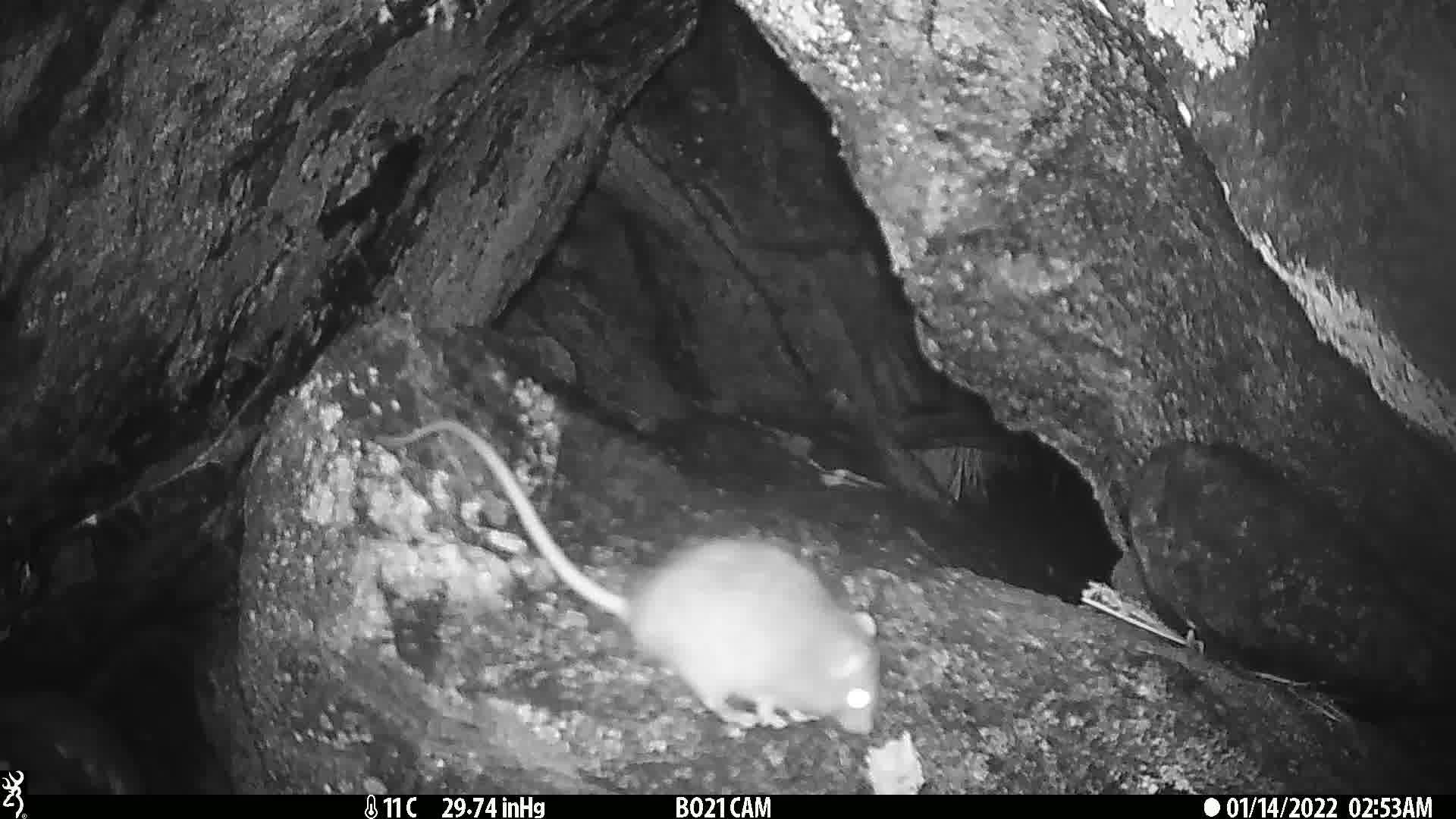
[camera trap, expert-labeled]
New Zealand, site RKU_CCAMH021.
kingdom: Animalia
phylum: Chordata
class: Mammalia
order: Rodentia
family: Muridae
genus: Rattus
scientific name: Rattus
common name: rat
Rat (Rattus).